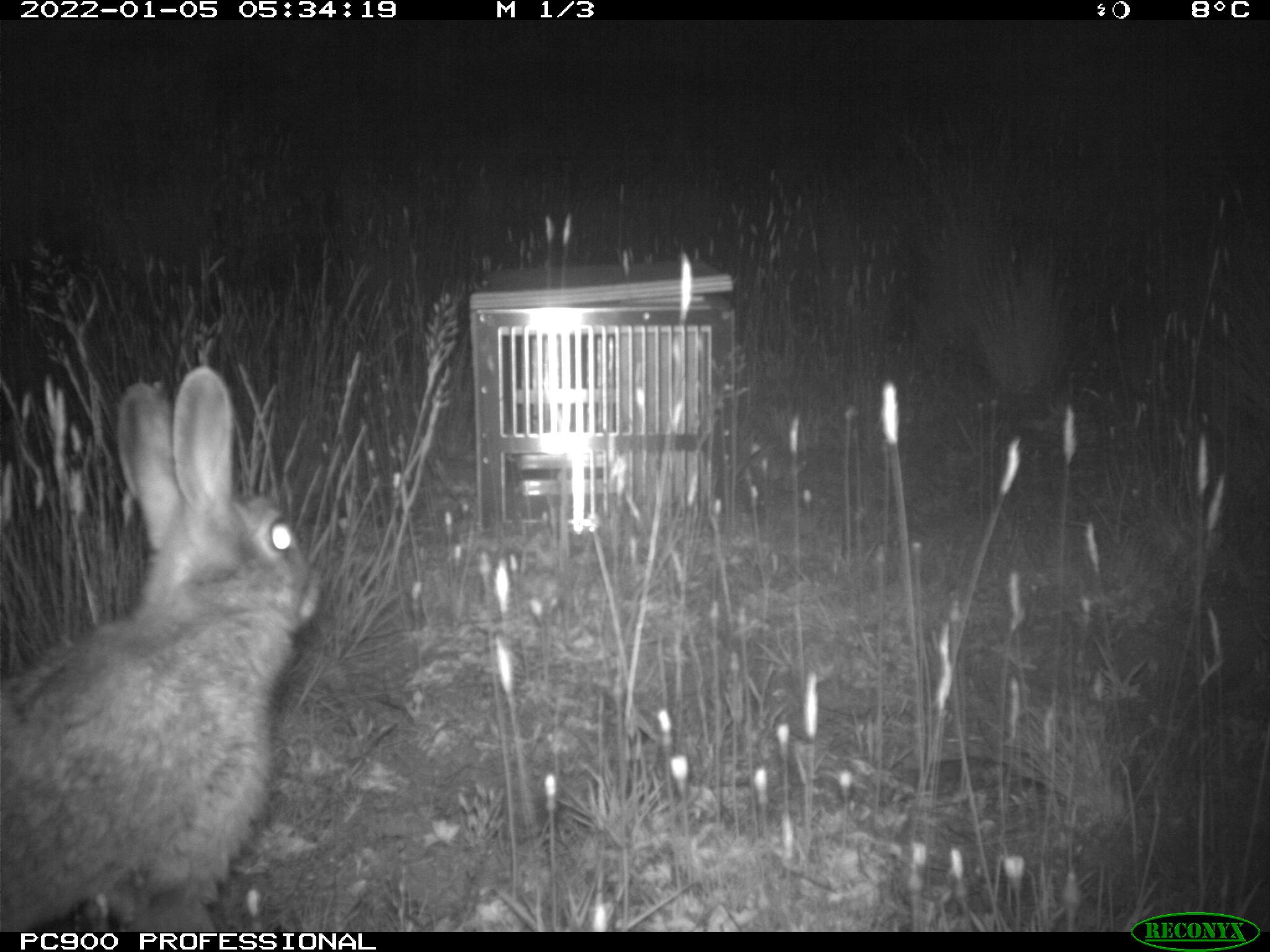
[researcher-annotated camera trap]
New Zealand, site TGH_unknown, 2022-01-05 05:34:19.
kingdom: Animalia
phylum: Chordata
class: Mammalia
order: Lagomorpha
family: Leporidae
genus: Oryctolagus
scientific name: Oryctolagus cuniculus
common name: european rabbit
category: rabbit